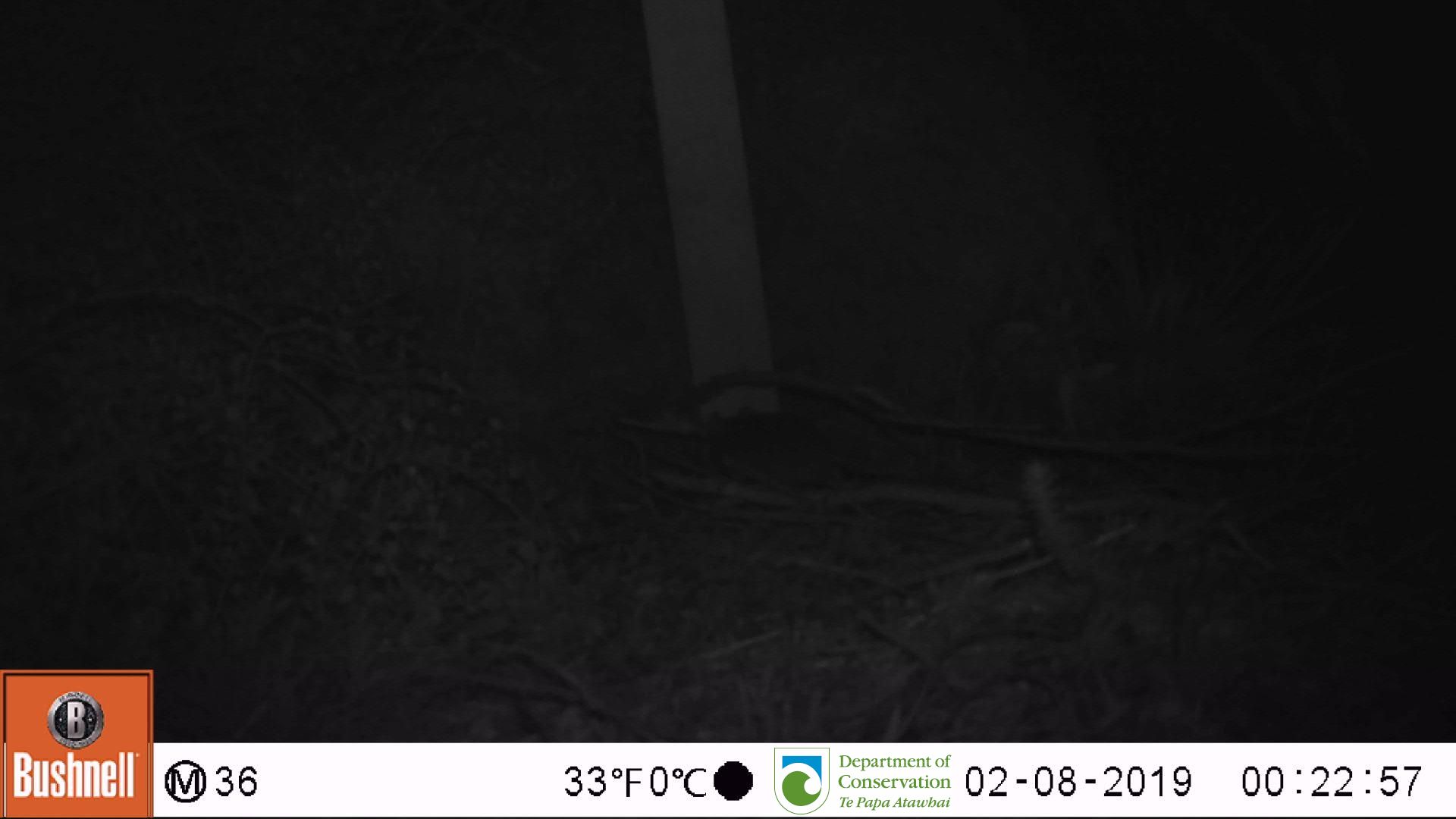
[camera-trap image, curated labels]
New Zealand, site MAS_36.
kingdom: Animalia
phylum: Chordata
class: Mammalia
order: Rodentia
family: Muridae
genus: Mus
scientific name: Mus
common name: mouse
Mouse (Mus).